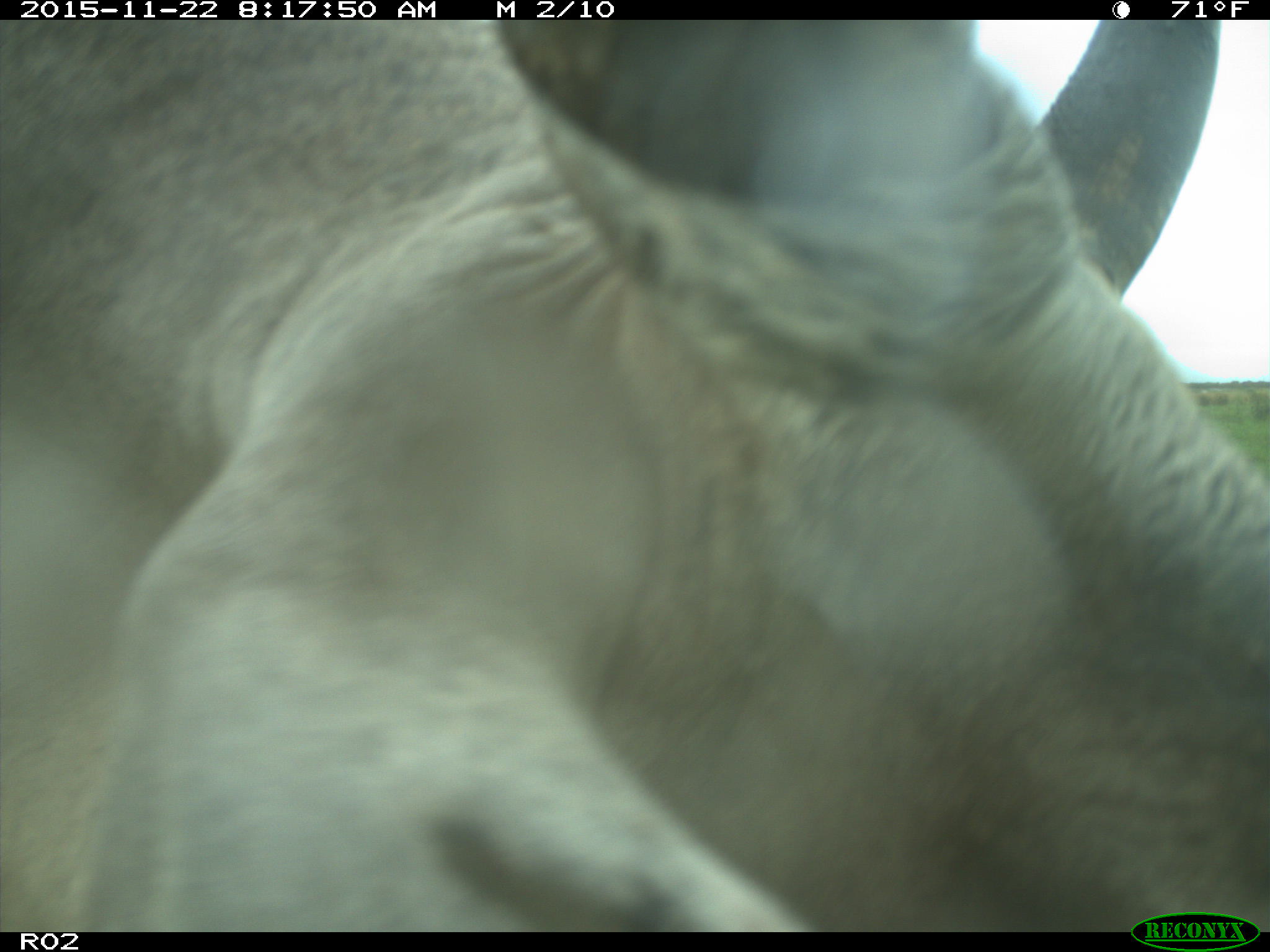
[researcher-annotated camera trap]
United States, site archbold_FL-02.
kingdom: Animalia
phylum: Chordata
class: Mammalia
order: Artiodactyla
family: Bovidae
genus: Bos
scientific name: Bos taurus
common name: domestic cow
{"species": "Bos taurus (domestic cow)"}